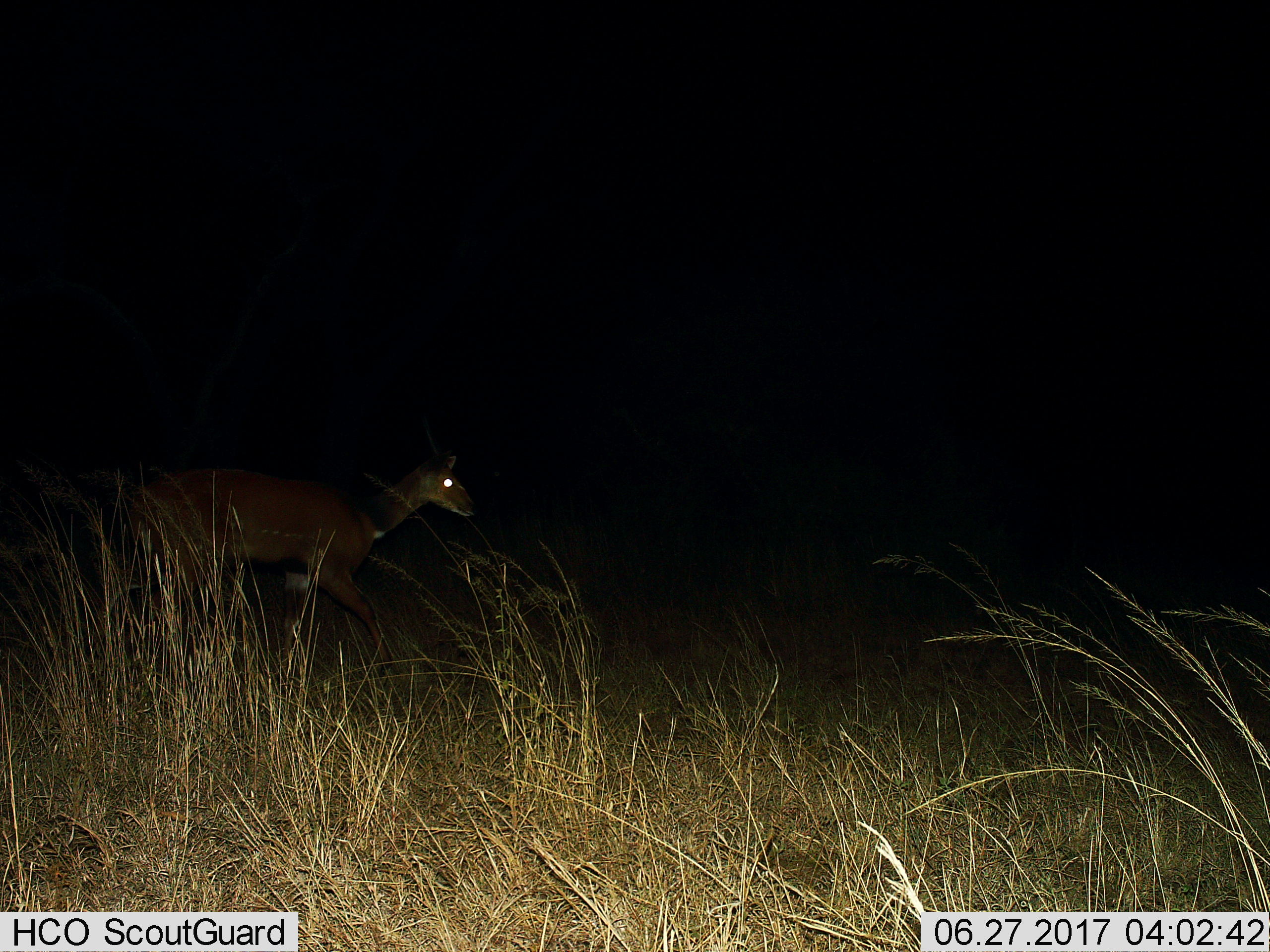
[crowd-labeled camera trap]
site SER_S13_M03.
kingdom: Animalia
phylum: Chordata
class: Mammalia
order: Artiodactyla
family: Bovidae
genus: Tragelaphus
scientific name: Tragelaphus scriptus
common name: bushbuck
Bushbuck (Tragelaphus scriptus), count 1. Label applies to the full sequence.